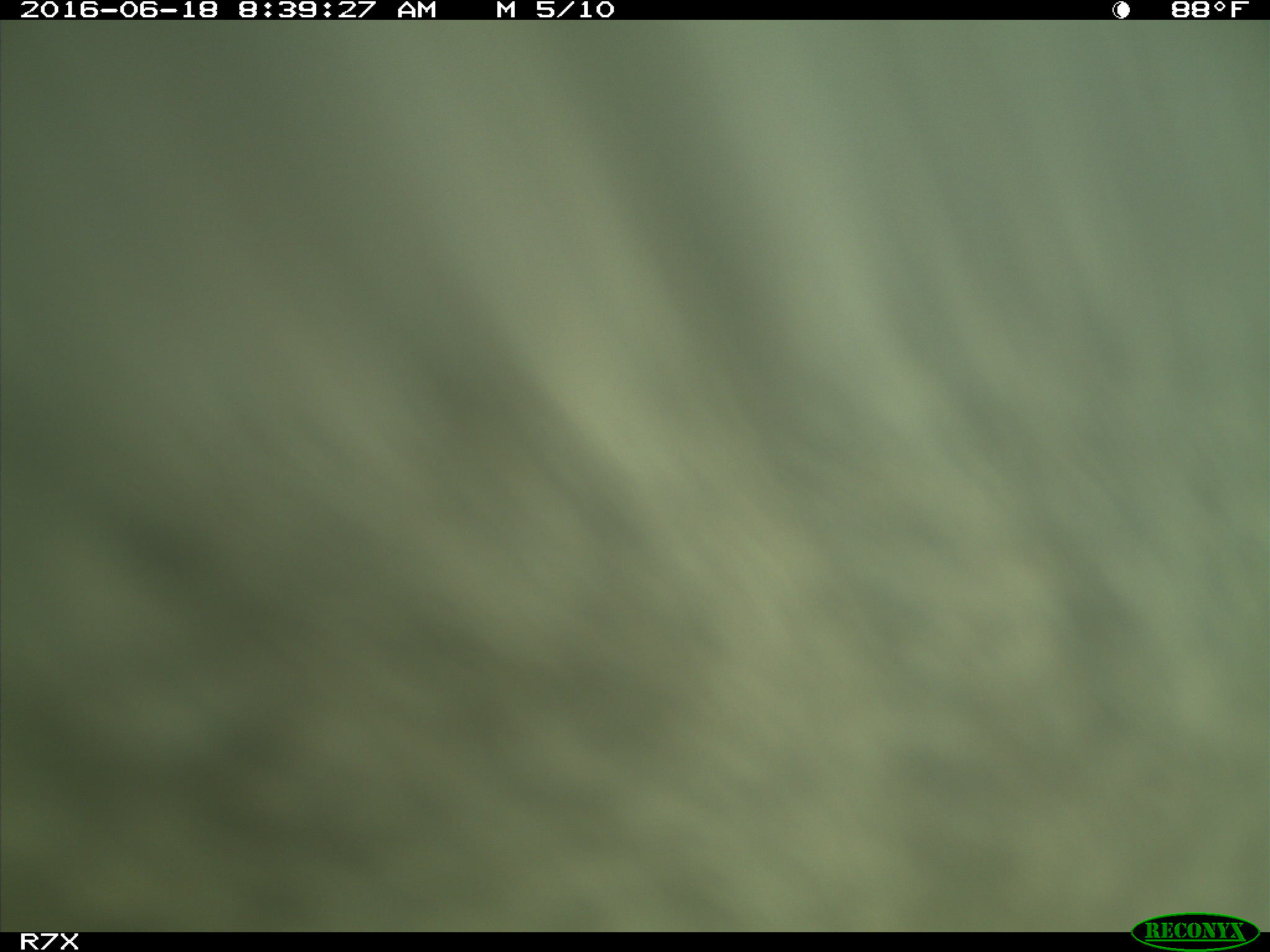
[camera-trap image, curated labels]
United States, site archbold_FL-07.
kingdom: Animalia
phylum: Chordata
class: Mammalia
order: Artiodactyla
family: Bovidae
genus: Bos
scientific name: Bos taurus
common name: domestic cow